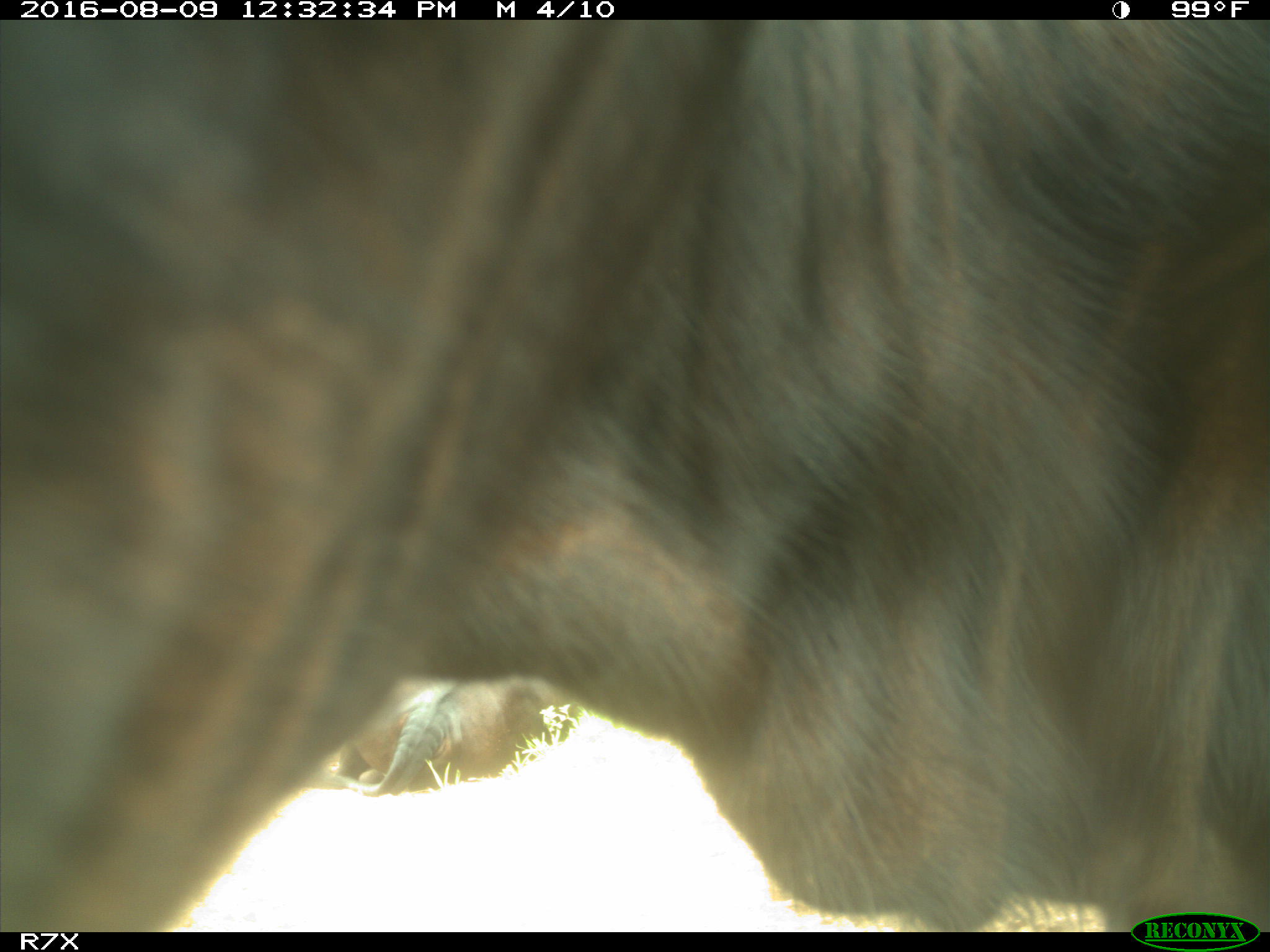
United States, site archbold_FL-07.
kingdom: Animalia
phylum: Chordata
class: Mammalia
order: Artiodactyla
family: Bovidae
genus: Bos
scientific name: Bos taurus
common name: domestic cow